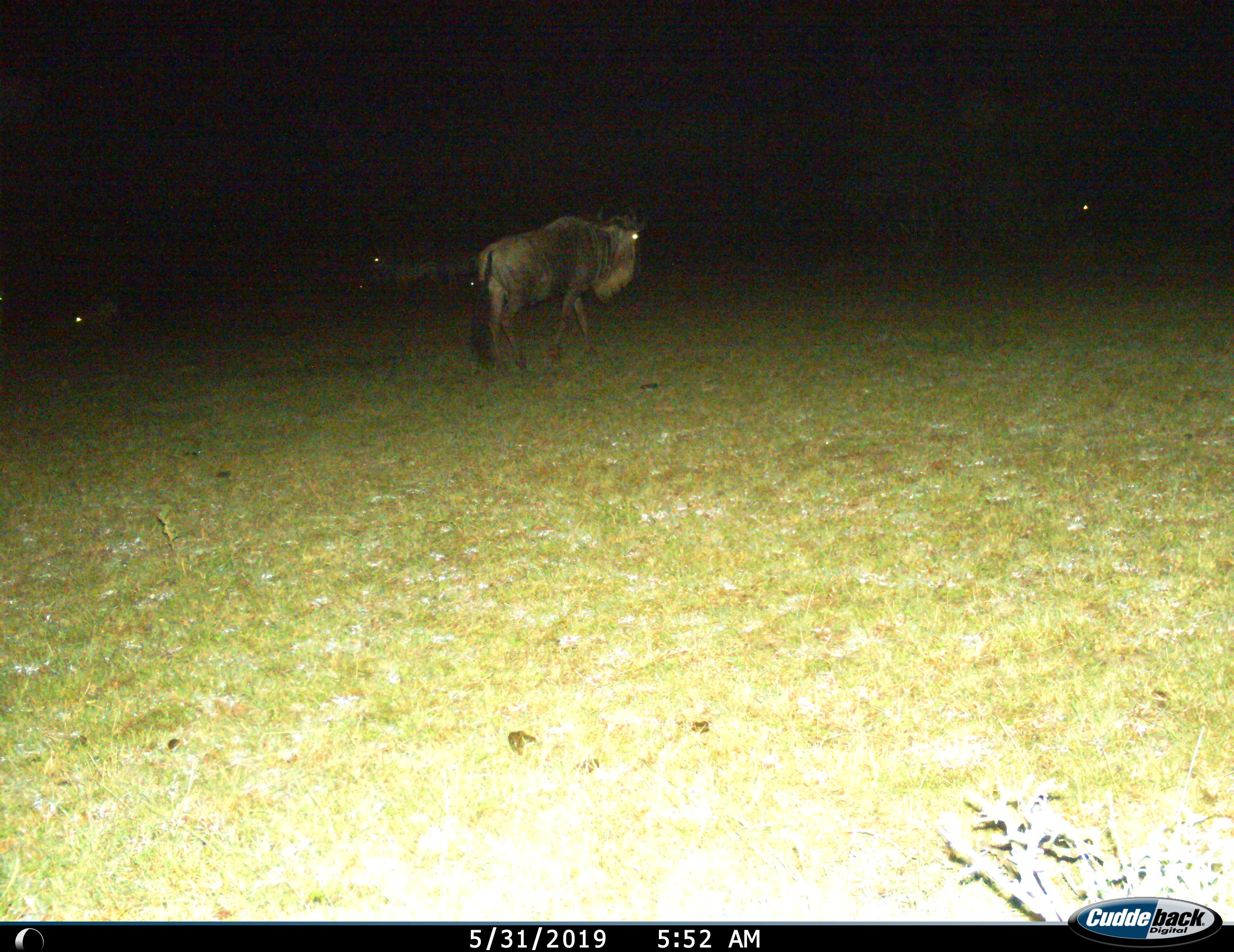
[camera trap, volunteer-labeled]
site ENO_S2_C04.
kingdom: Animalia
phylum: Chordata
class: Mammalia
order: Artiodactyla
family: Bovidae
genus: Connochaetes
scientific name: Connochaetes taurinus taurinus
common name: blue wildebeest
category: wildebeestblue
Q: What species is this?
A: Wildebeestblue (blue wildebeest) (Connochaetes taurinus taurinus).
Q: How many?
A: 1.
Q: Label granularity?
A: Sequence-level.